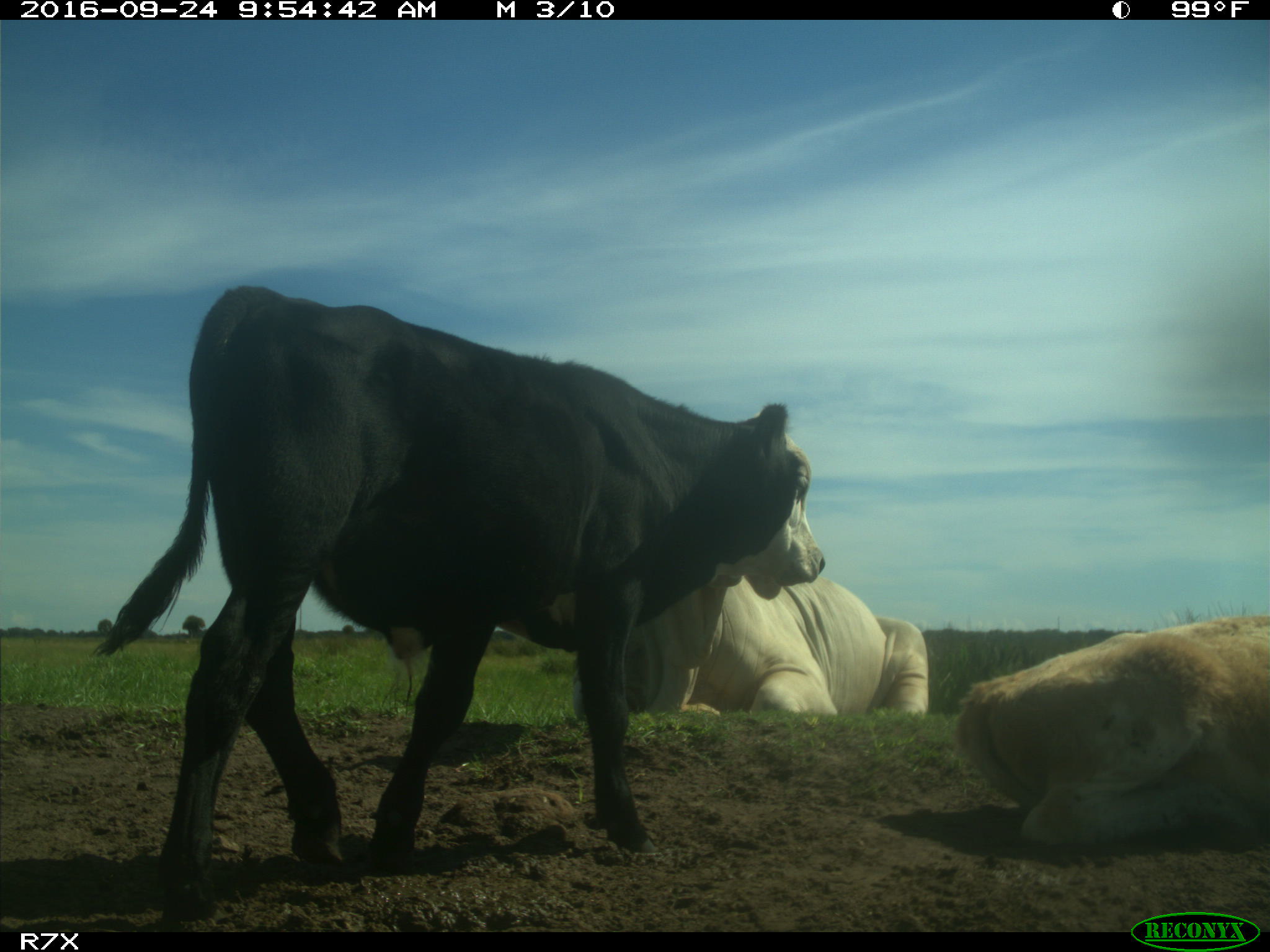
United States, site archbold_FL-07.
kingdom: Animalia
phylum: Chordata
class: Mammalia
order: Artiodactyla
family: Bovidae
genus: Bos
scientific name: Bos taurus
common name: domestic cow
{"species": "Bos taurus (domestic cow)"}